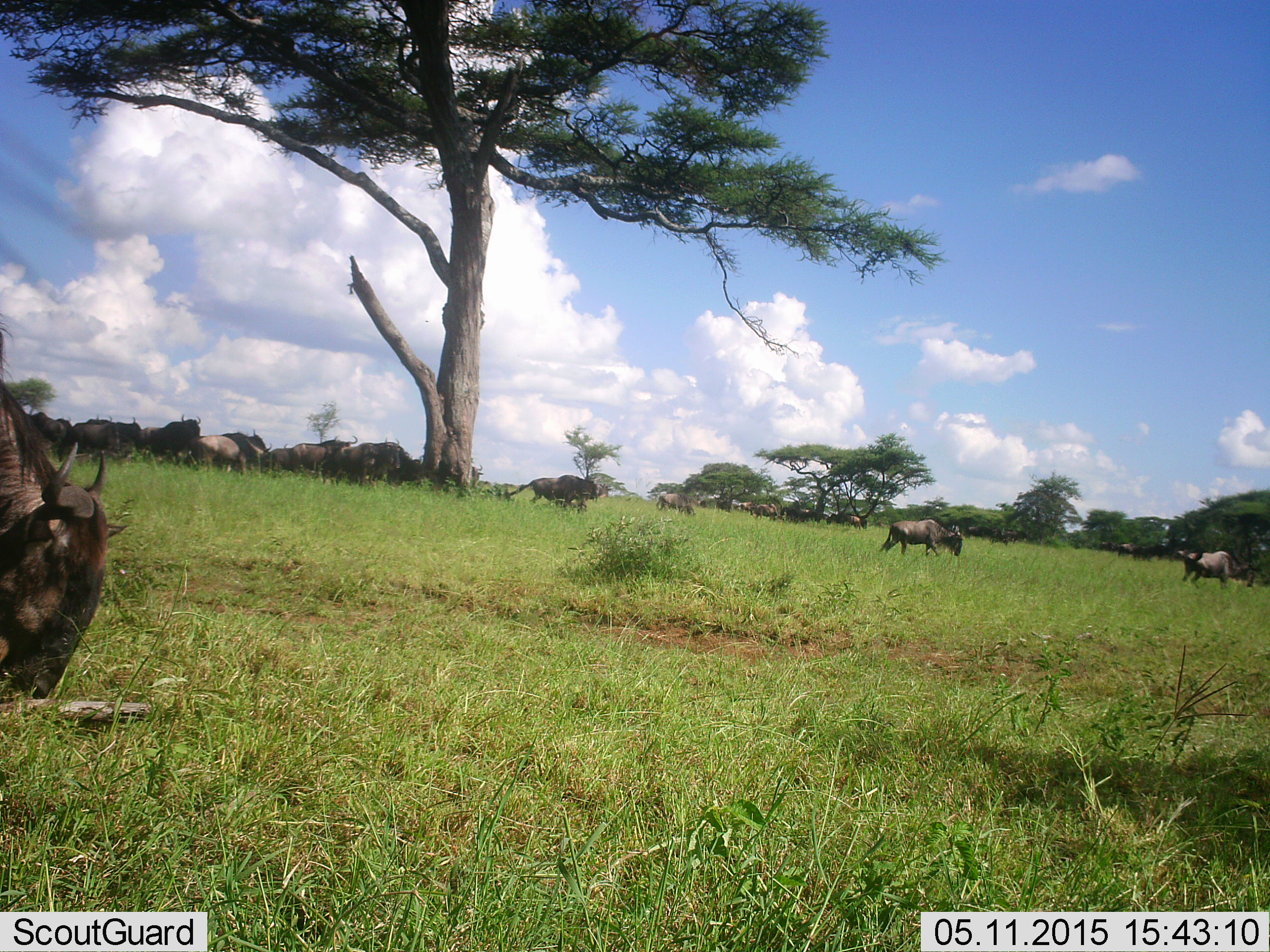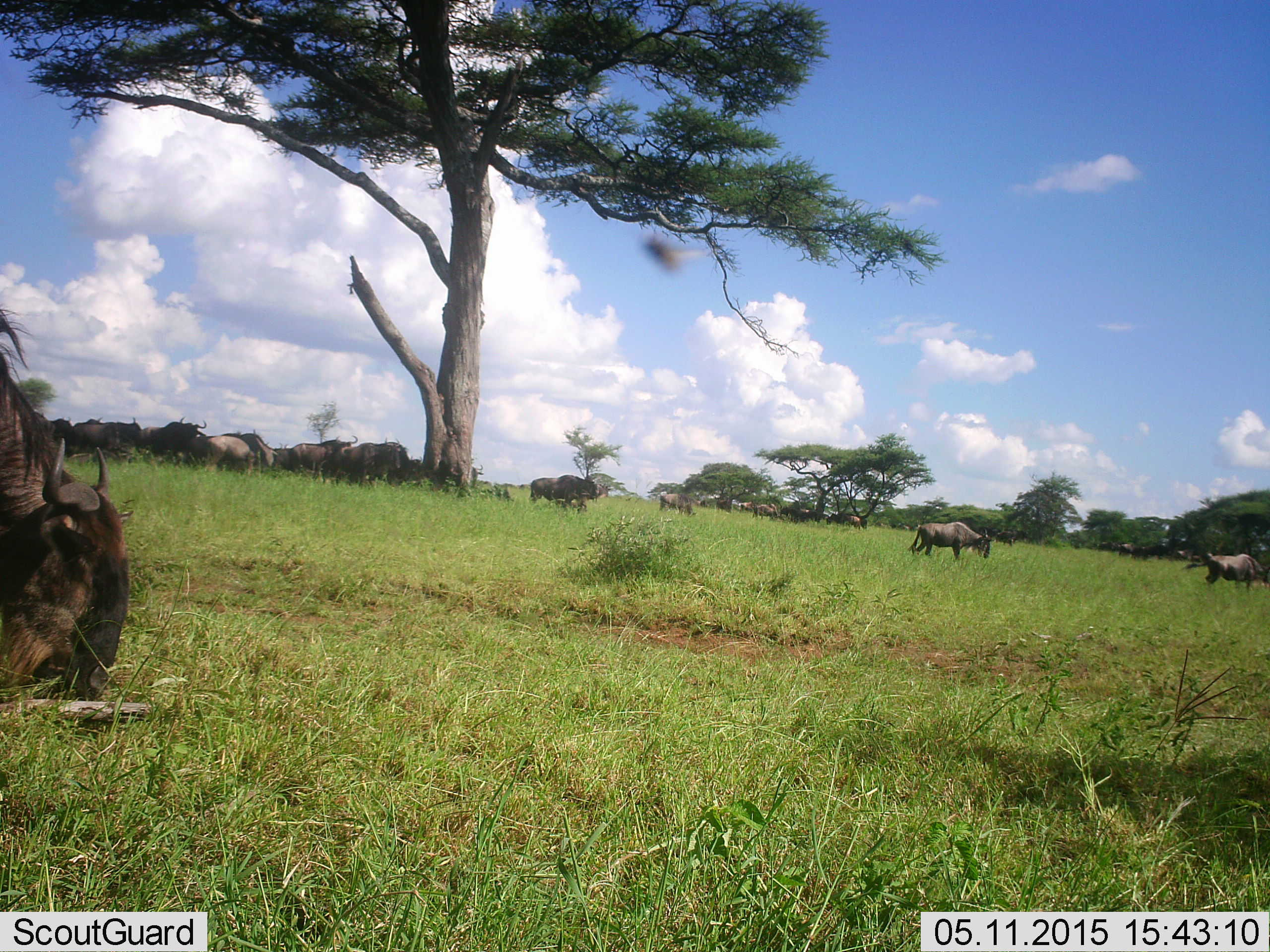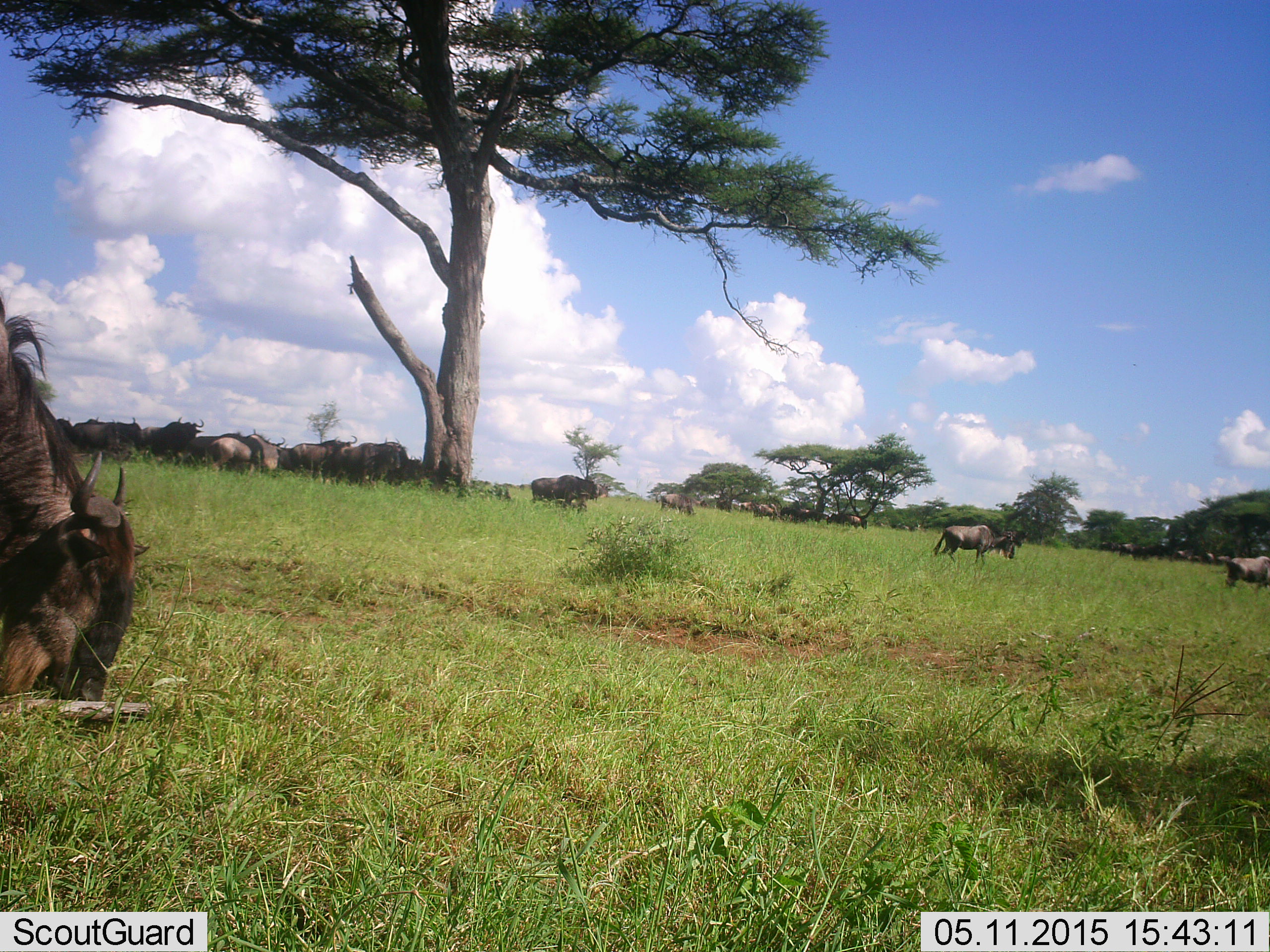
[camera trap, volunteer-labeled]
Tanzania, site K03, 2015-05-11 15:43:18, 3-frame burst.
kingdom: Animalia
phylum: Chordata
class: Mammalia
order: Artiodactyla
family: Bovidae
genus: Connochaetes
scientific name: Connochaetes taurinus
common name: blue wildebeest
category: wildebeest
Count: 11-50.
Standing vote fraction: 75%.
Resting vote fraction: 25%.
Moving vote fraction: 67%.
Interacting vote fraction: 8%.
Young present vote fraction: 0%.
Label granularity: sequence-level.